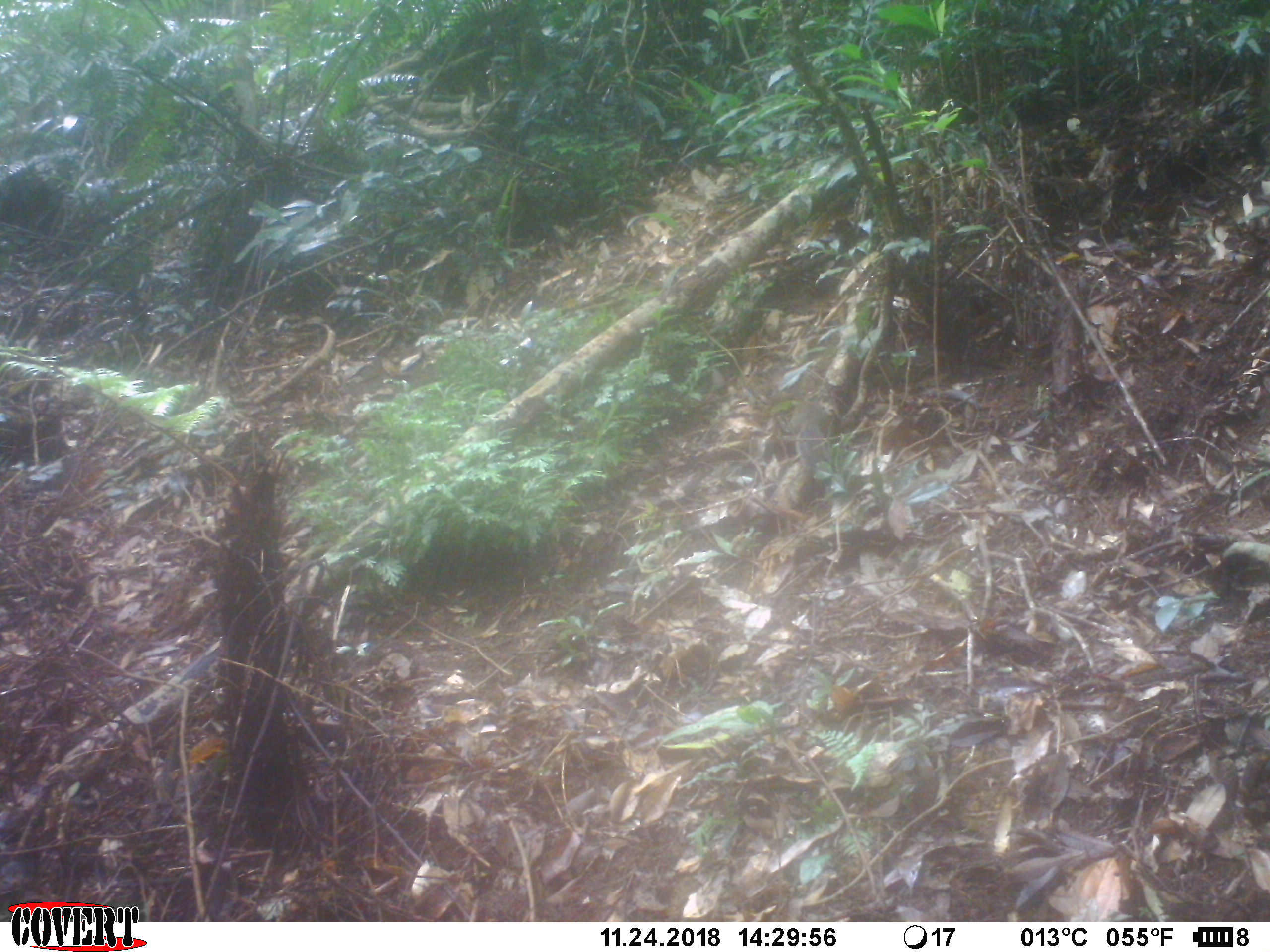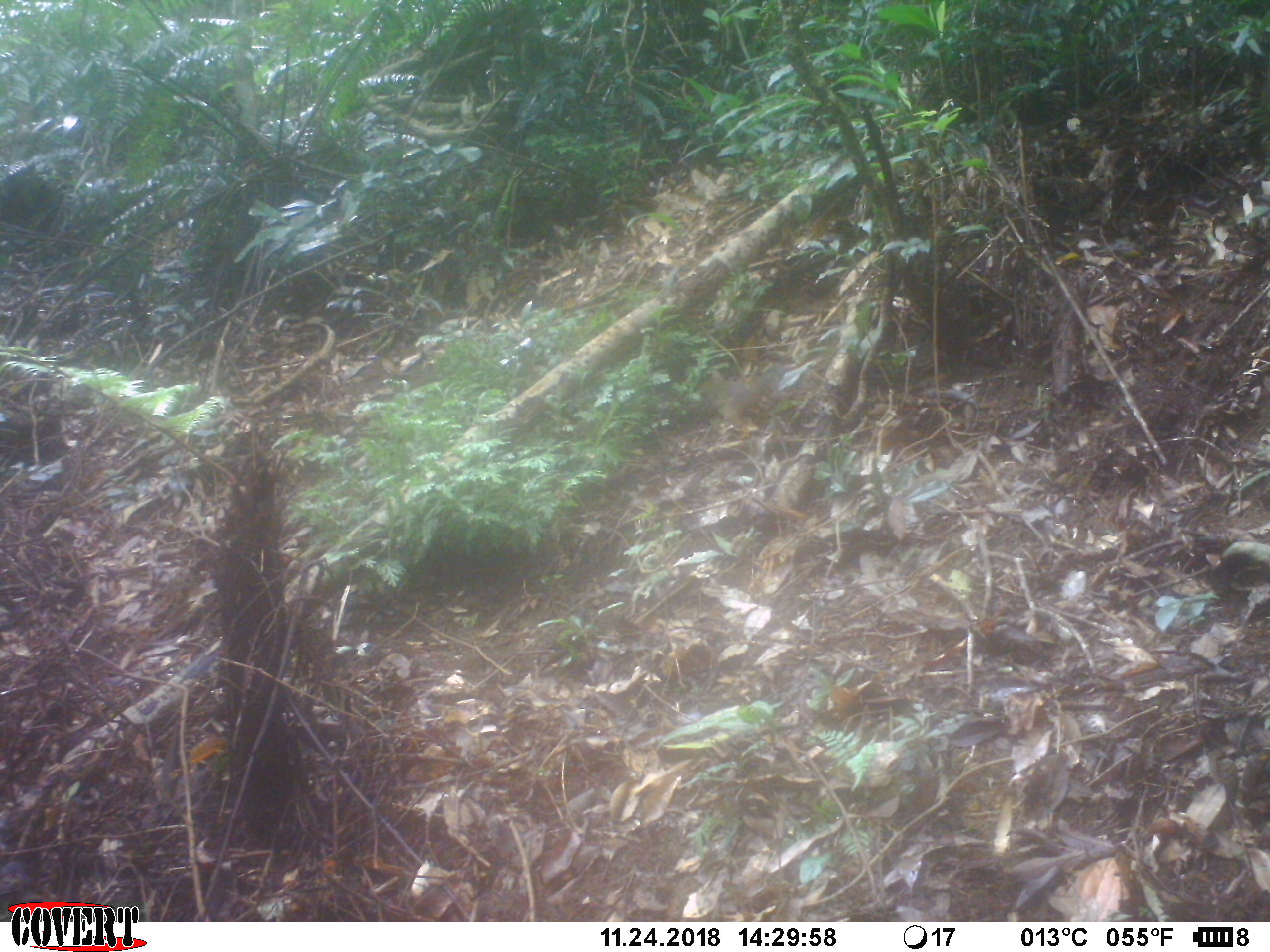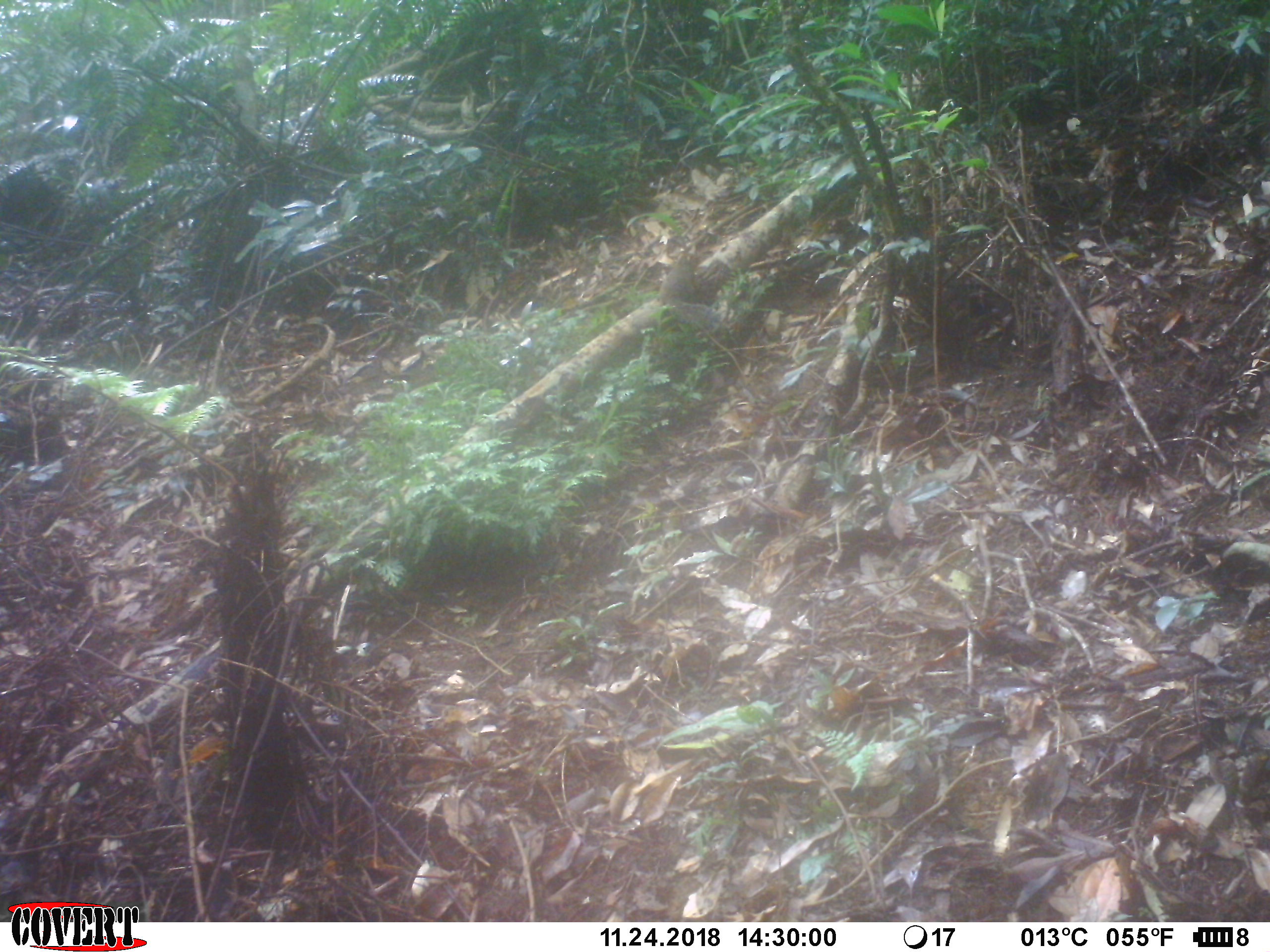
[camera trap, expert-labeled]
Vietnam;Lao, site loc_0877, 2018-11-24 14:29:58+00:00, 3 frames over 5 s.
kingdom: Animalia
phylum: Chordata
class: Mammalia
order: Rodentia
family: Sciuridae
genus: Dremomys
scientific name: Dremomys rufigenis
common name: red-cheeked squirrel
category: red cheeked squirrel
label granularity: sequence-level